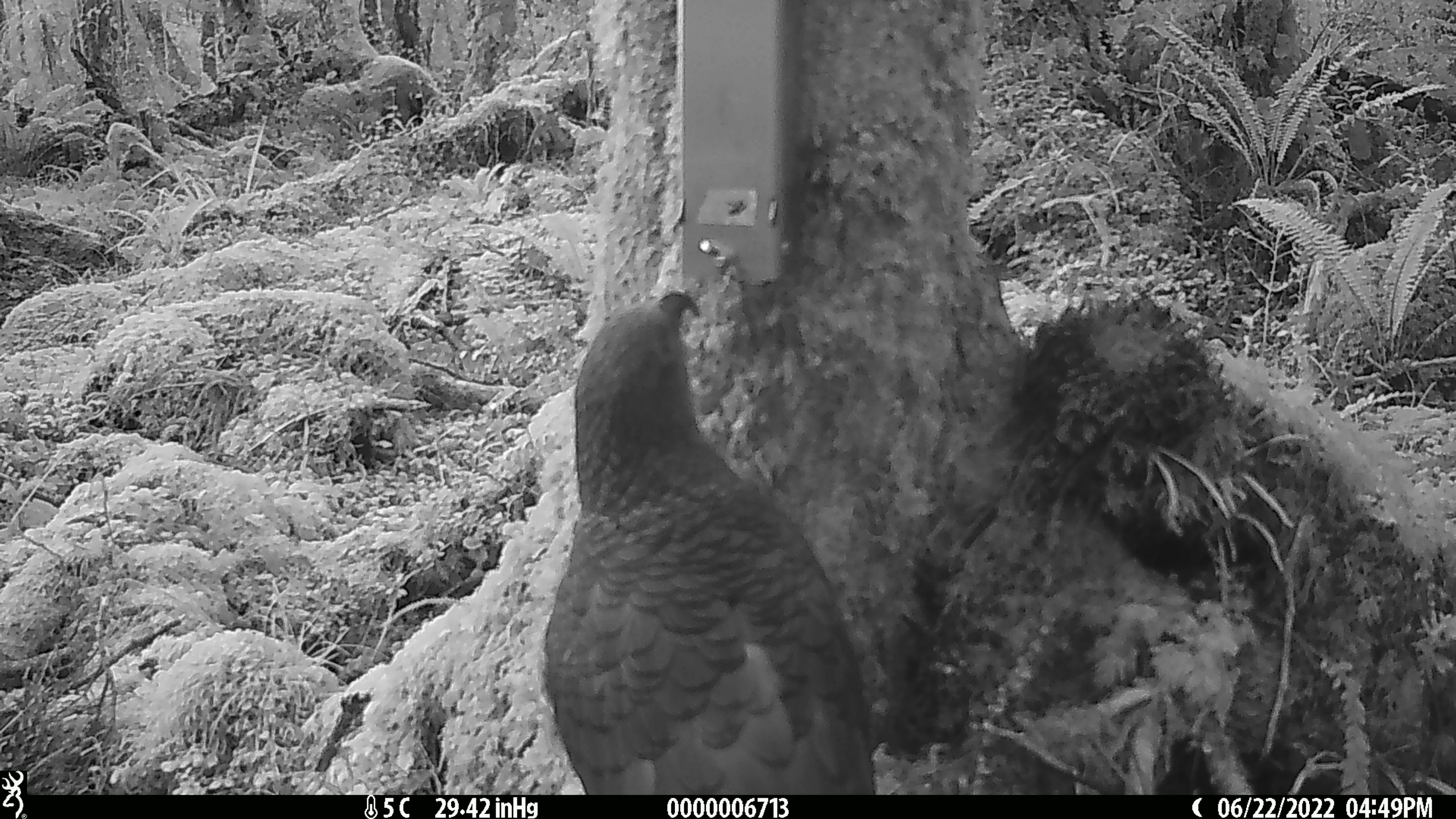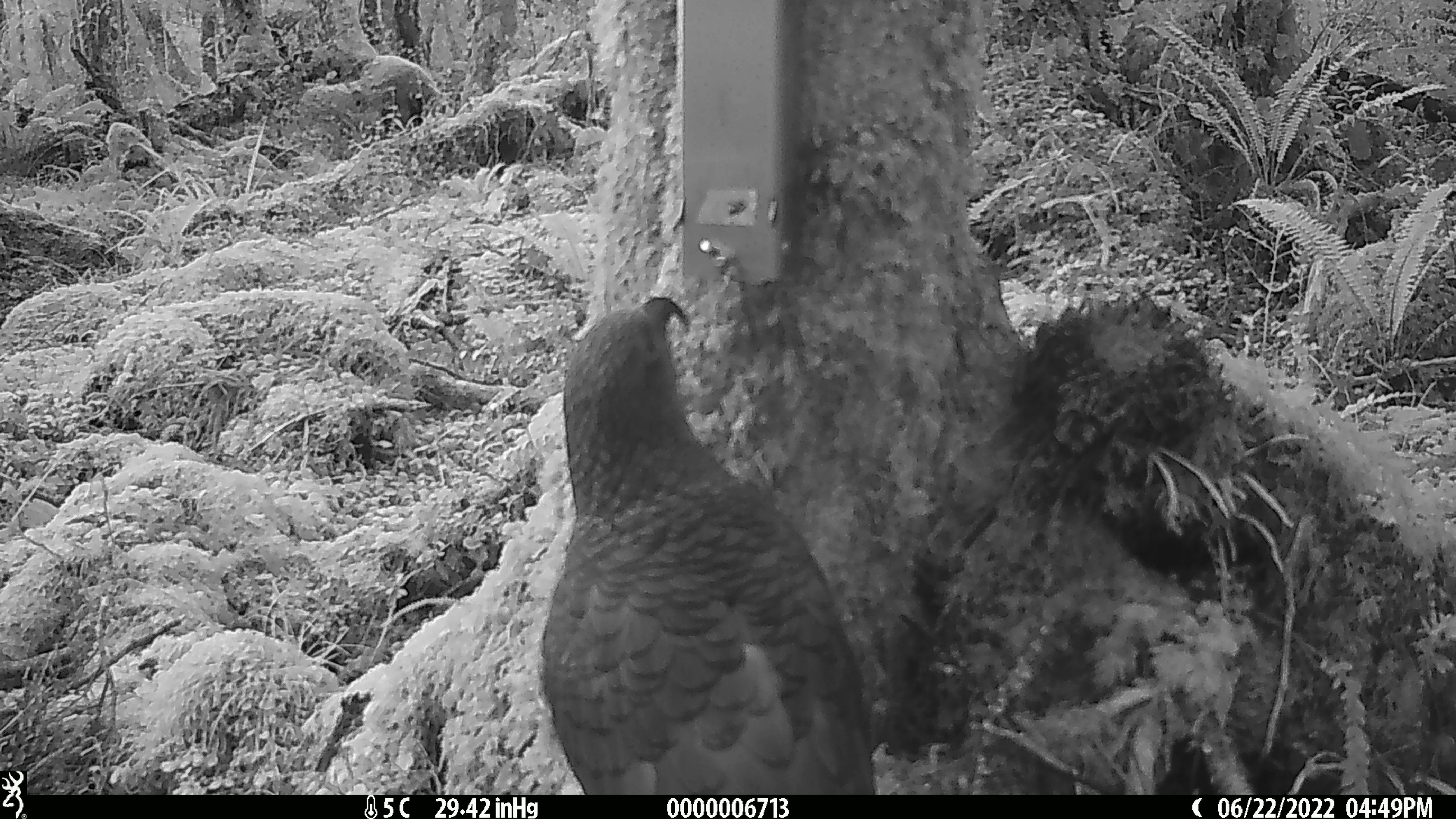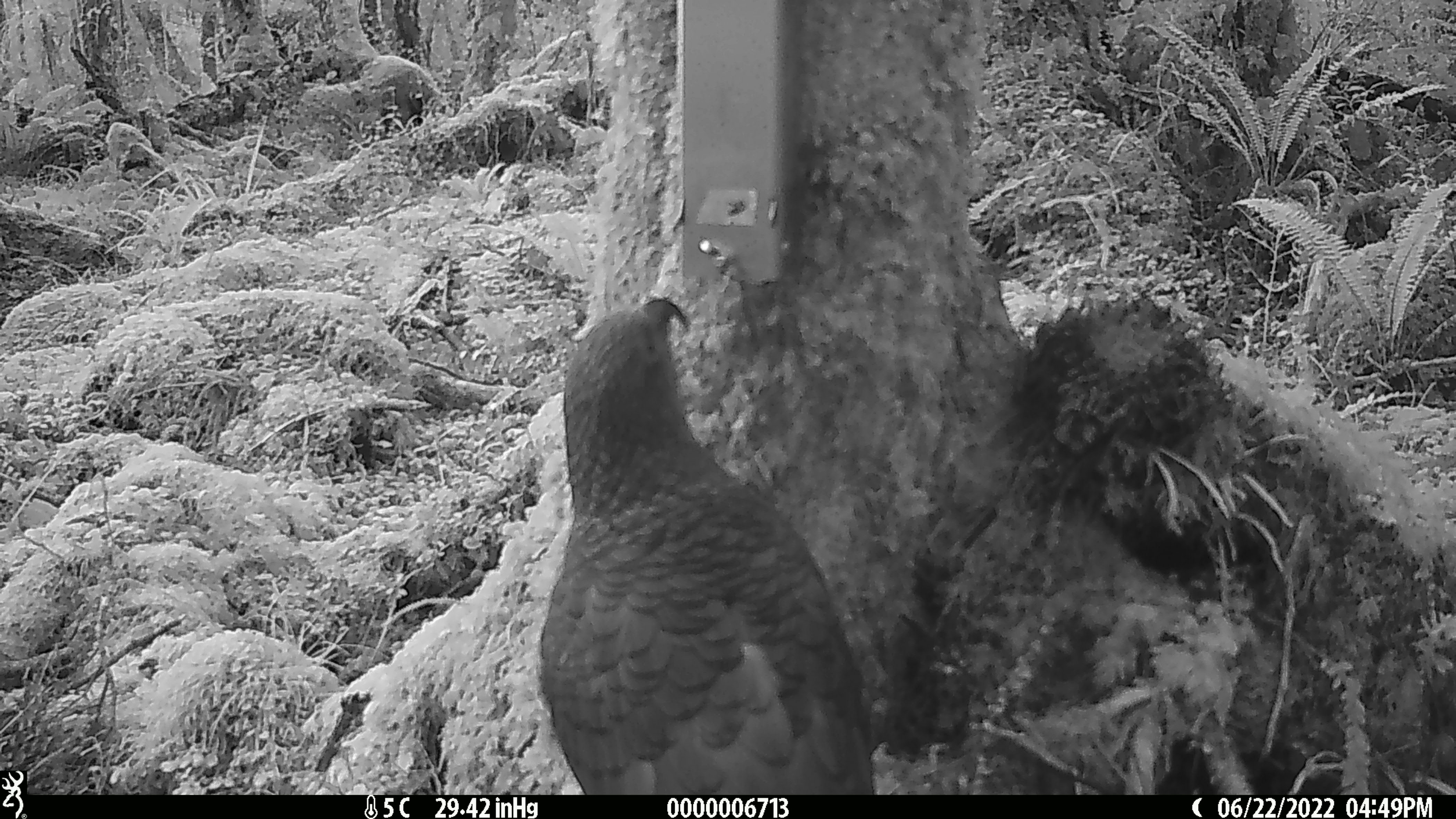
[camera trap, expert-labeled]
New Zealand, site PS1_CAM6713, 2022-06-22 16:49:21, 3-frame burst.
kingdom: Animalia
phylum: Chordata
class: Aves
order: Psittaciformes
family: Strigopidae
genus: Nestor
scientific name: Nestor notabilis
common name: kea